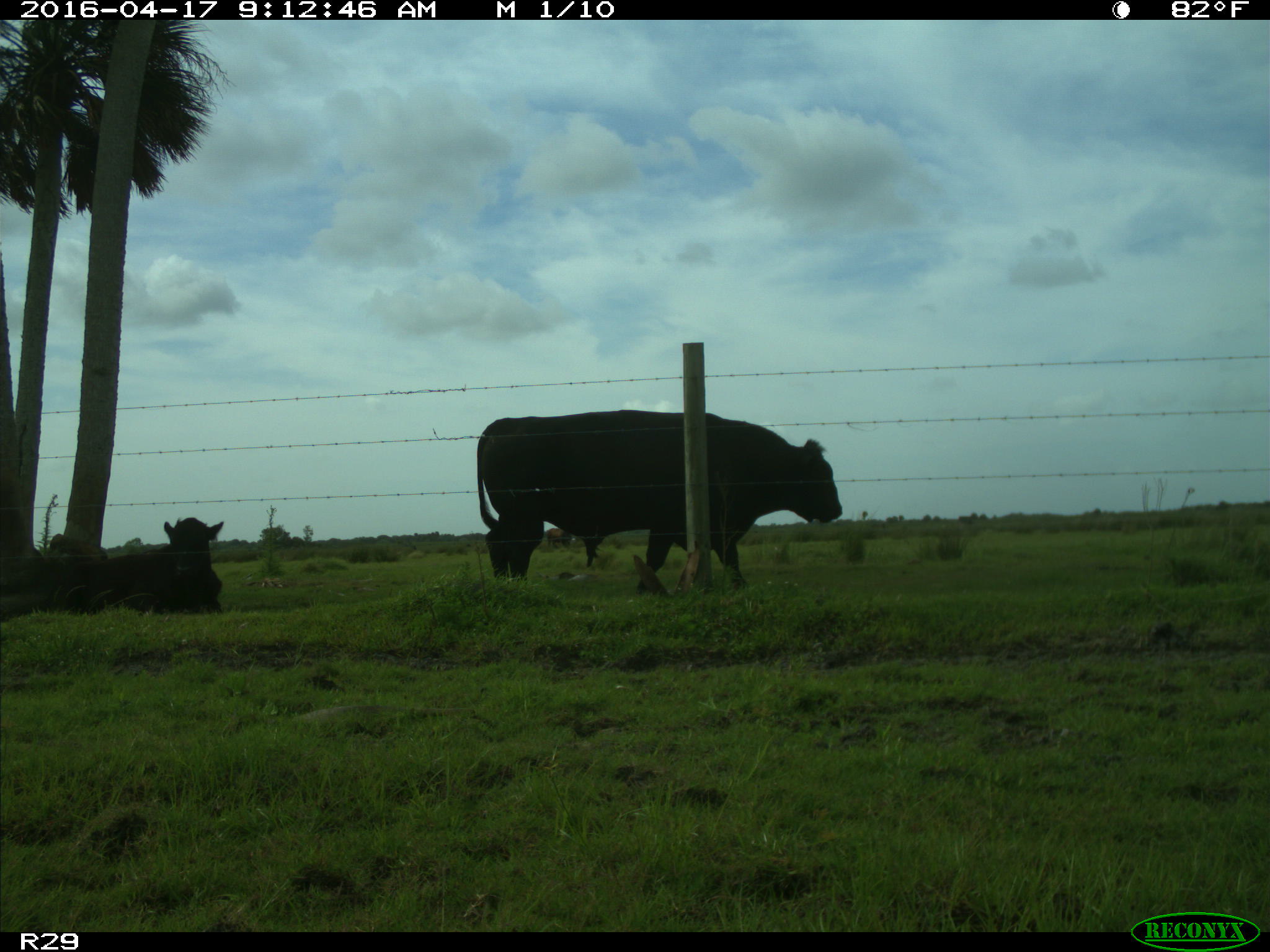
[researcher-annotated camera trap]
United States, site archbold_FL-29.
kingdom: Animalia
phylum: Chordata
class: Mammalia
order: Artiodactyla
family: Bovidae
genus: Bos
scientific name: Bos taurus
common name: domestic cow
Bos taurus (domestic cow).